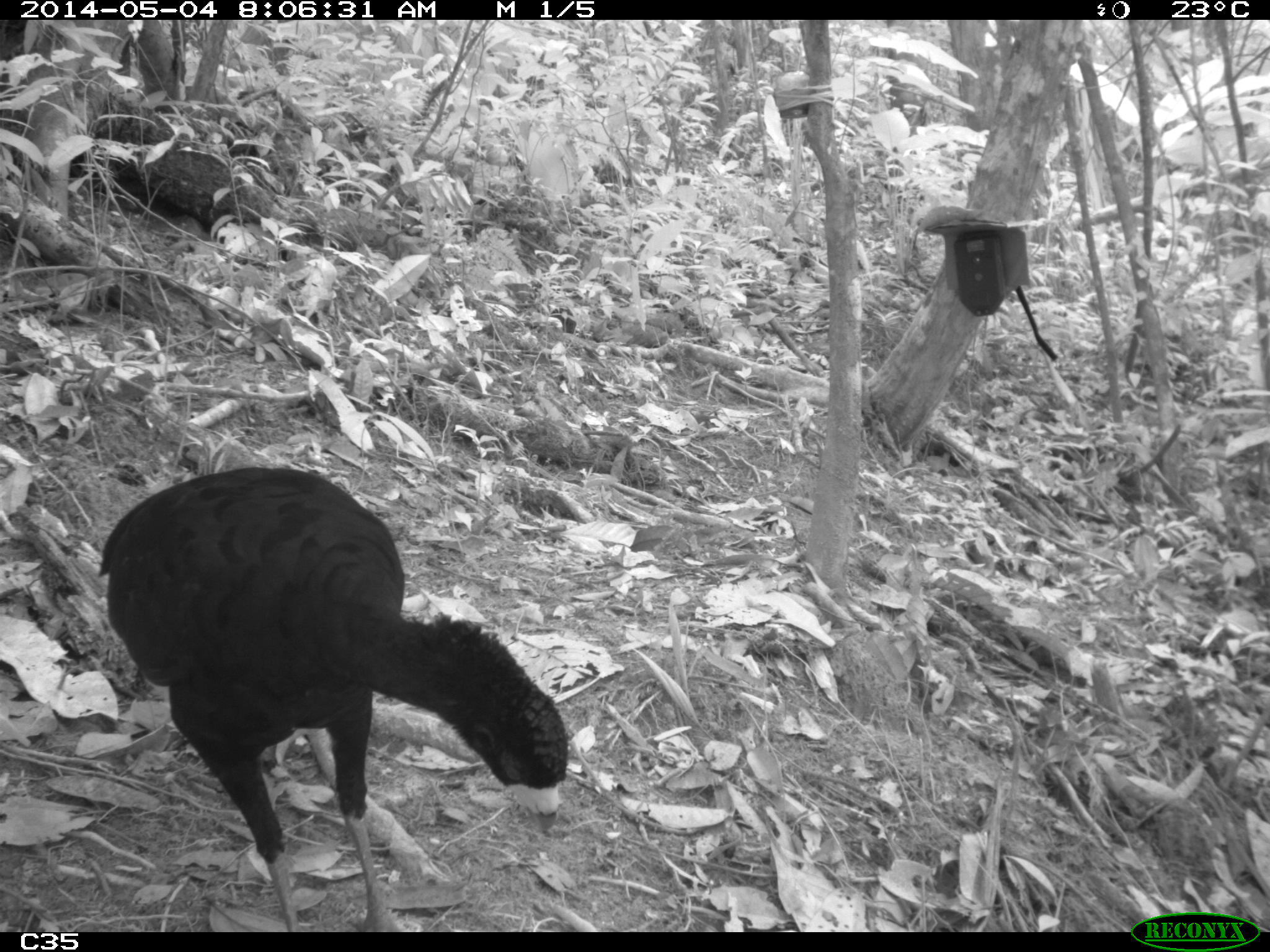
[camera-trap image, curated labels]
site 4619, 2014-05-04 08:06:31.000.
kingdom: Animalia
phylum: Chordata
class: Aves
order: Galliformes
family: Cracidae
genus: Crax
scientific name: Crax alector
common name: black curassow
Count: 2.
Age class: adult.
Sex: female.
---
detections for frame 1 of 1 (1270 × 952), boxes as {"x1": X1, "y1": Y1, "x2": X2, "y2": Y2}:
crax alector: {"x1": 94, "y1": 463, "x2": 569, "y2": 930}